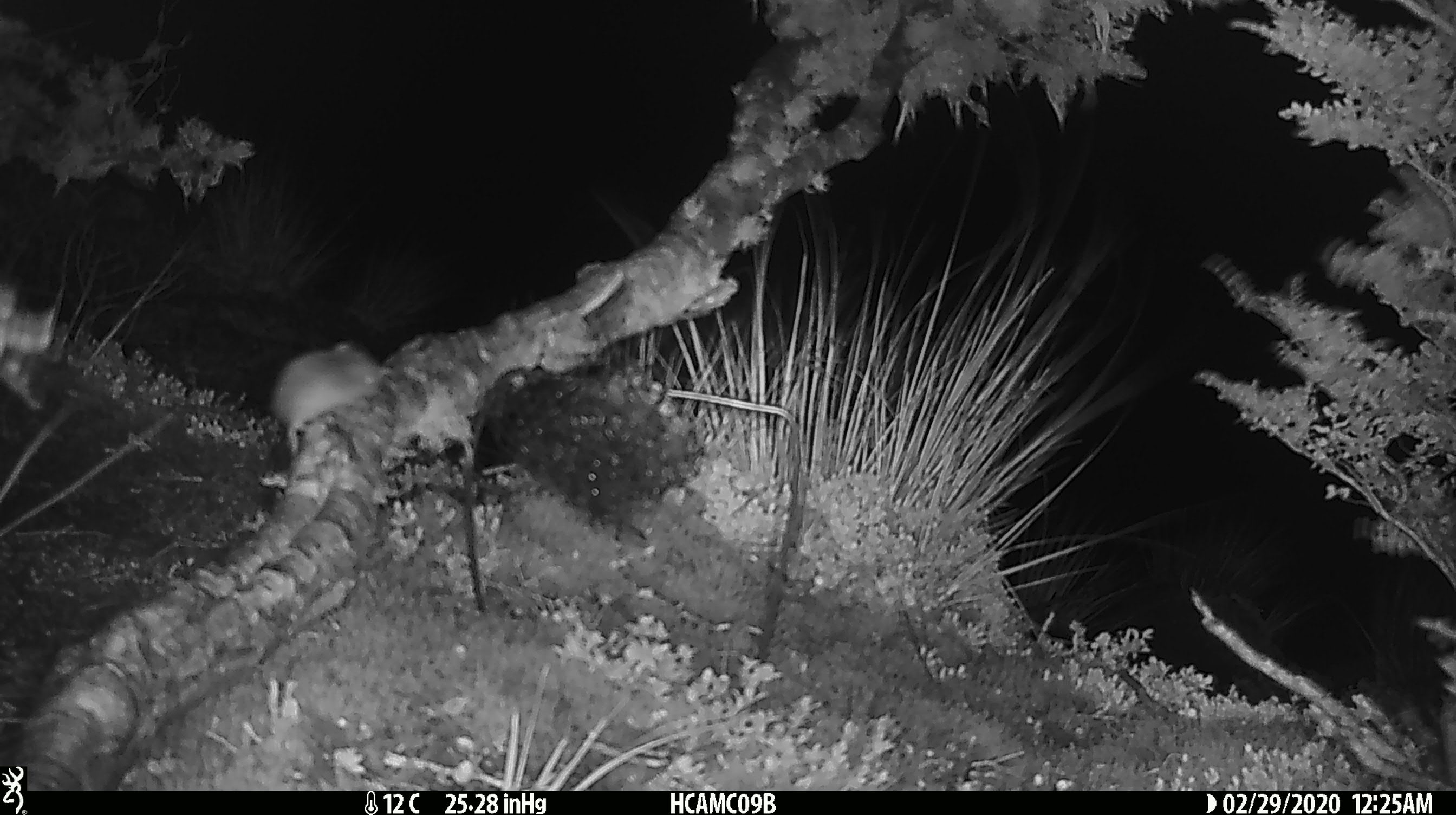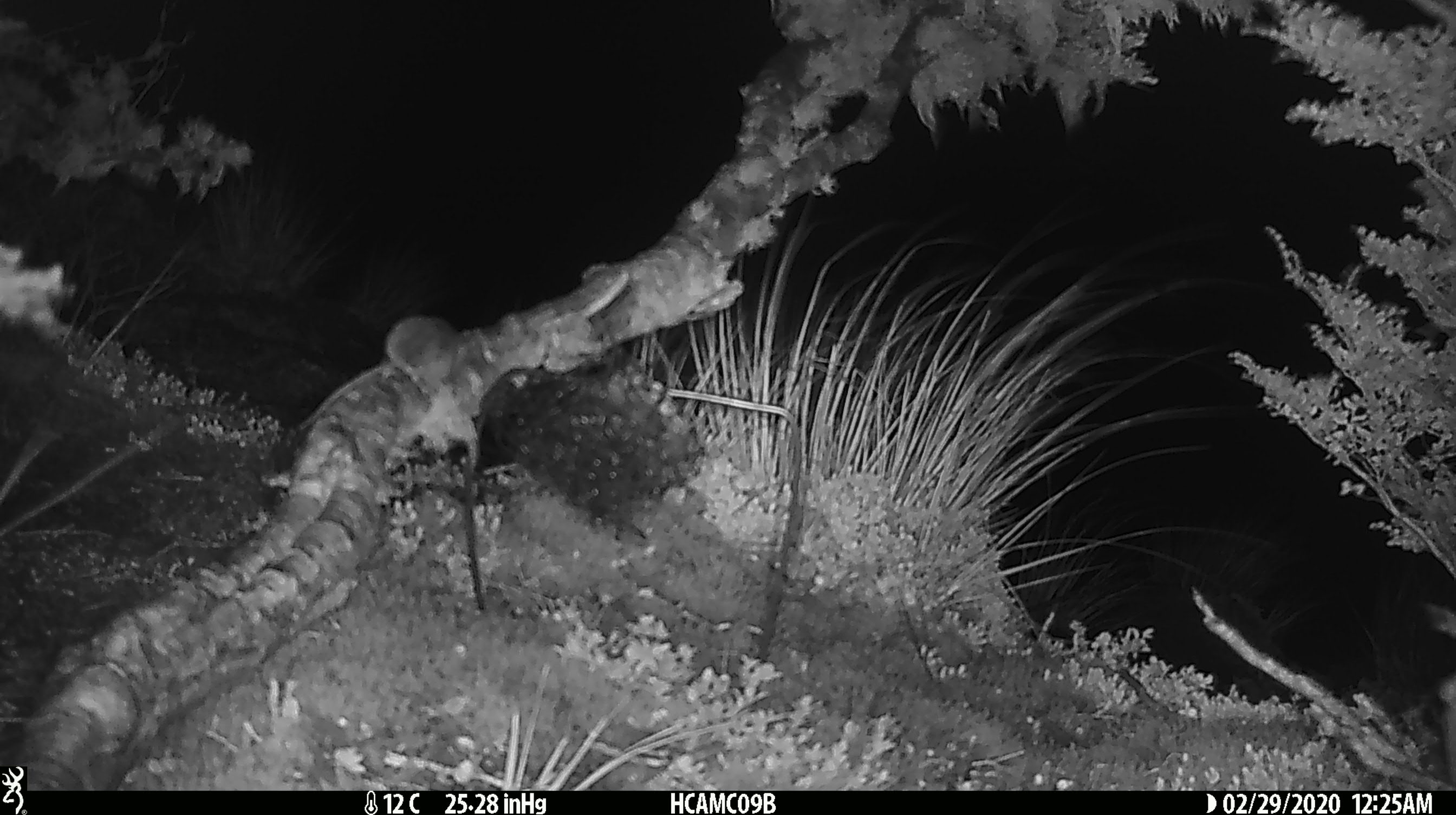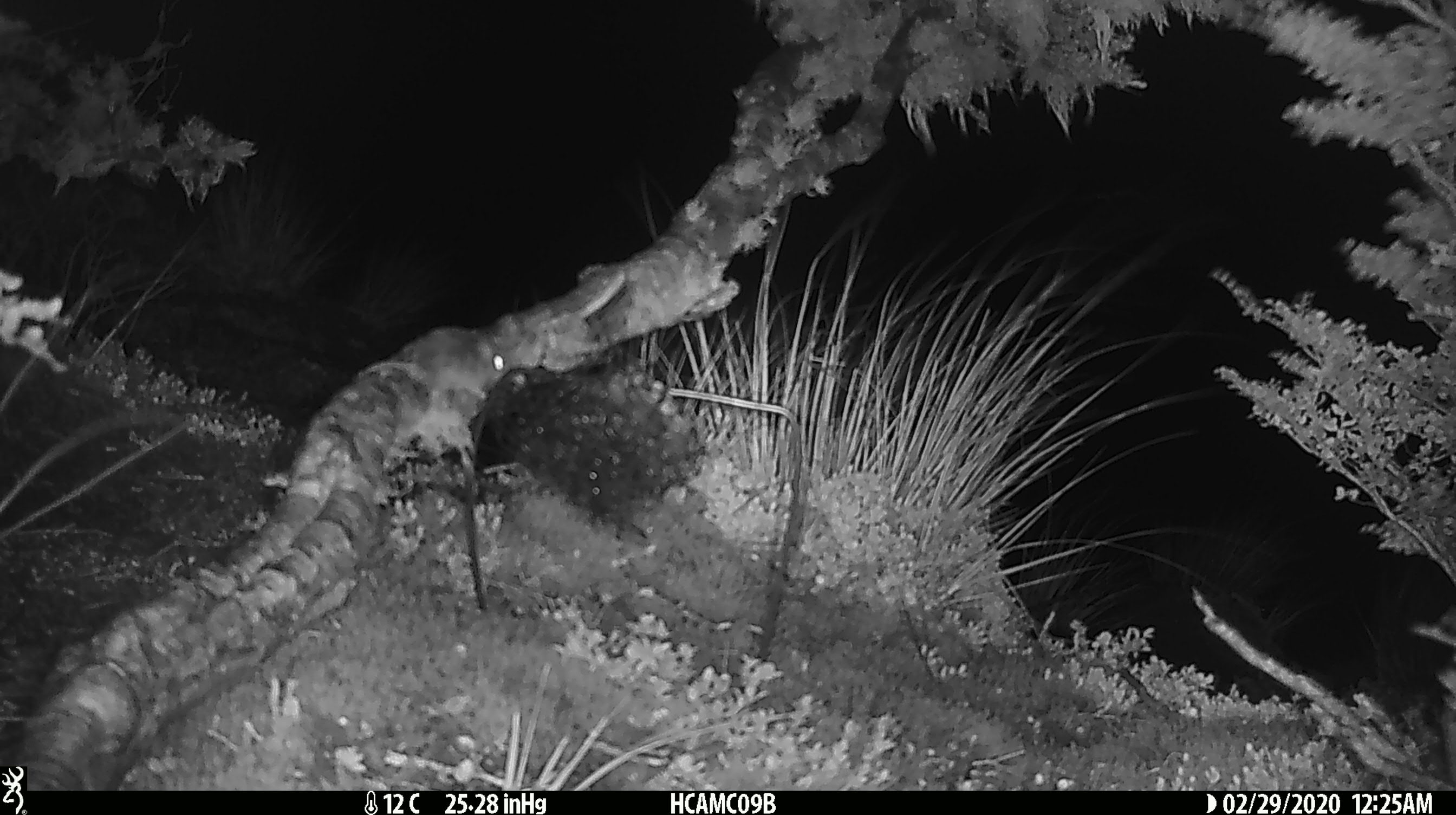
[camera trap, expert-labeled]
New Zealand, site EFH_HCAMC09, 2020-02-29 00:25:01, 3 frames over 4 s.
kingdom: Animalia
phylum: Chordata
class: Mammalia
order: Rodentia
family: Muridae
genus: Mus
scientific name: Mus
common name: mouse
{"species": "mouse (Mus)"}